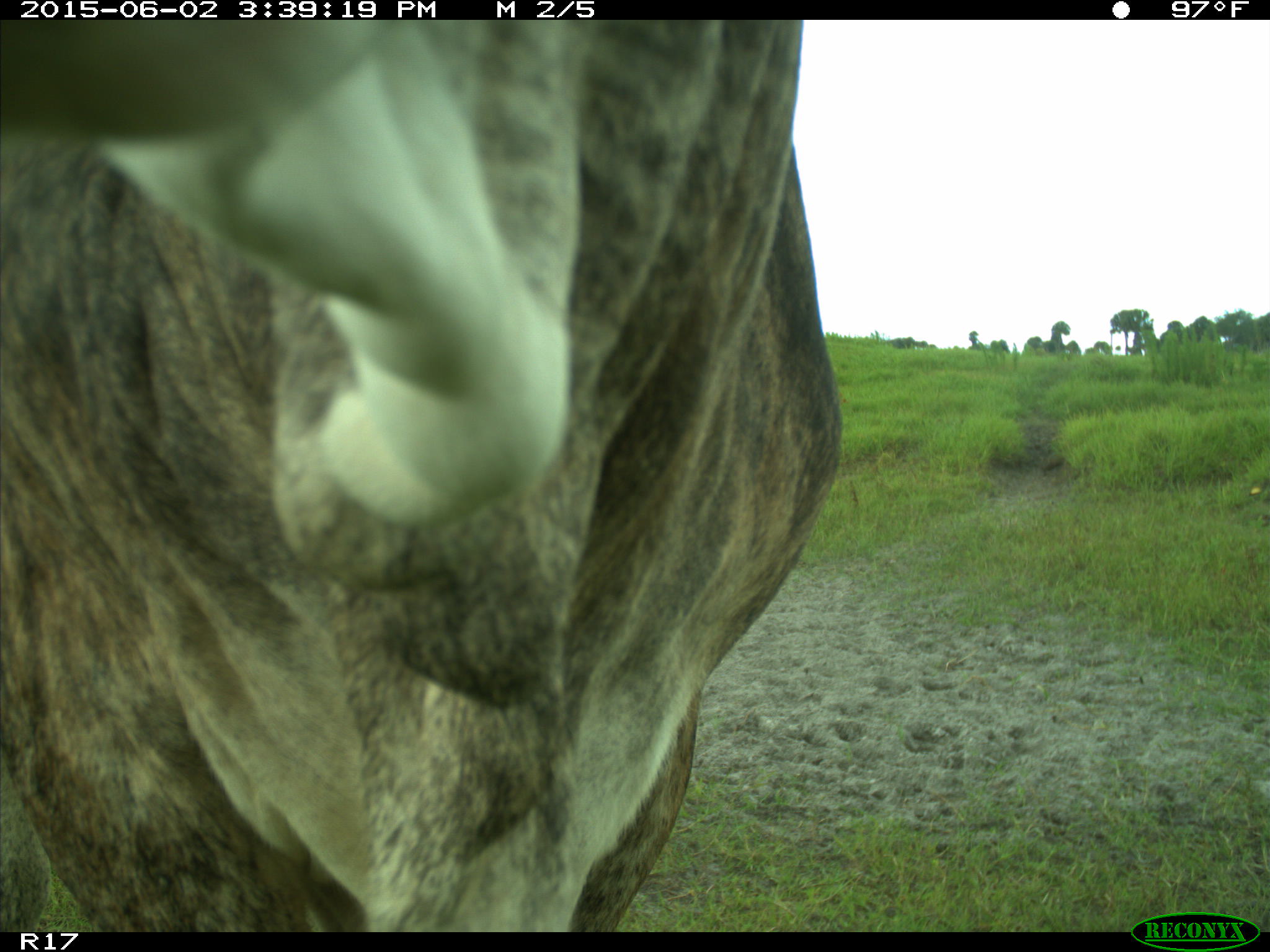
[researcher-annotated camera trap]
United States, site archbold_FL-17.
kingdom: Animalia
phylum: Chordata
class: Mammalia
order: Artiodactyla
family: Bovidae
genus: Bos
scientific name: Bos taurus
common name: domestic cow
Bos taurus (domestic cow).